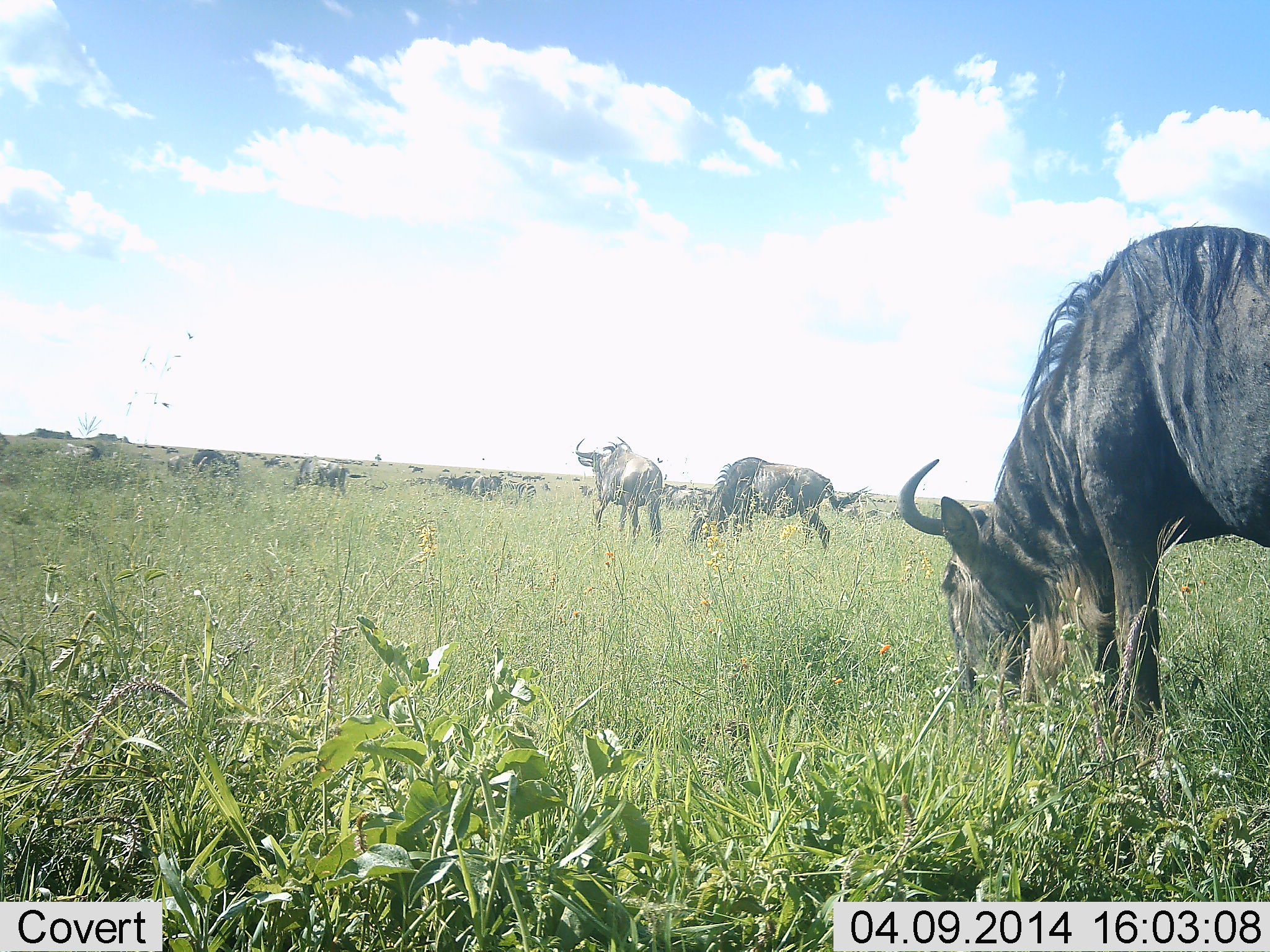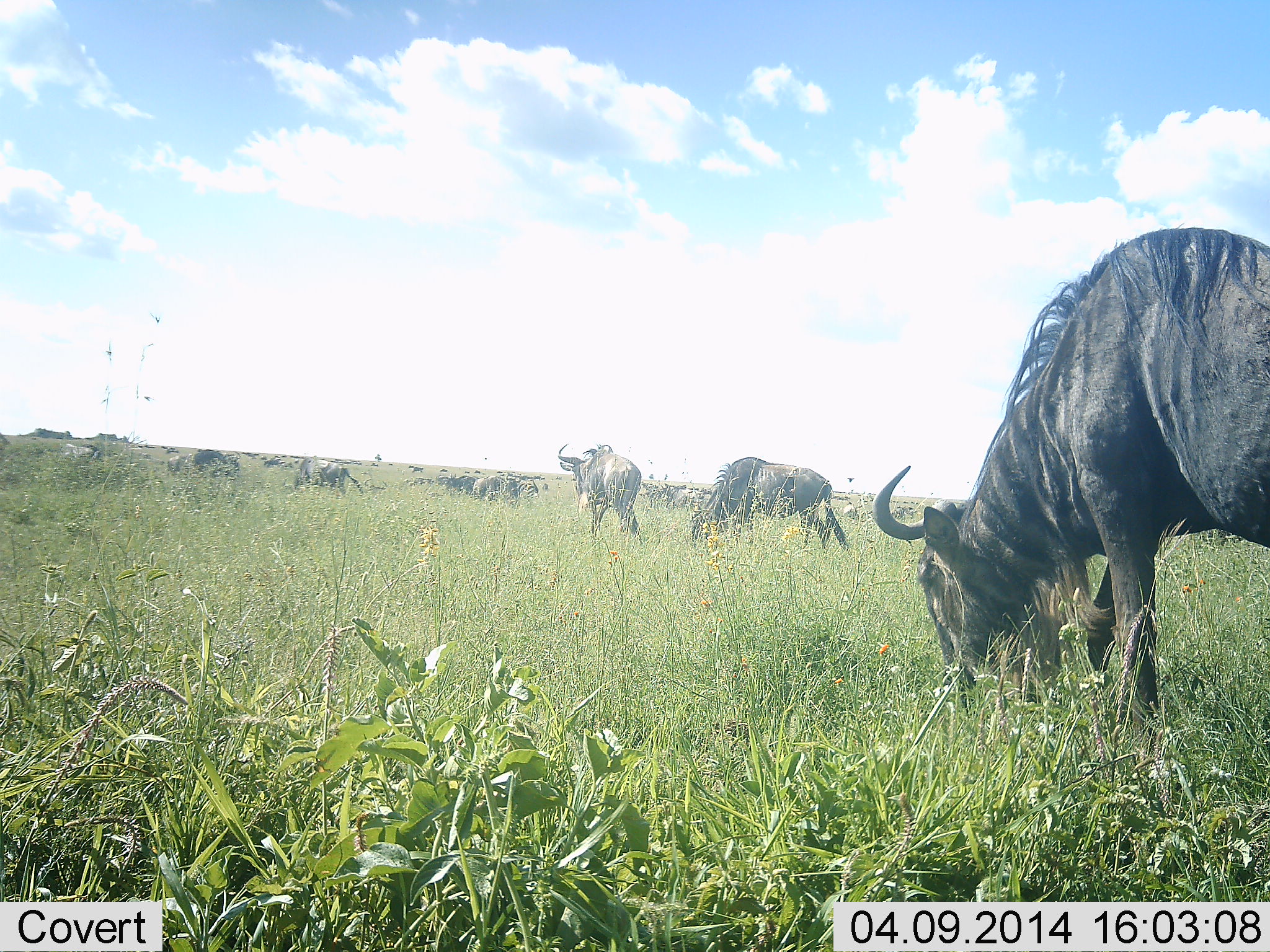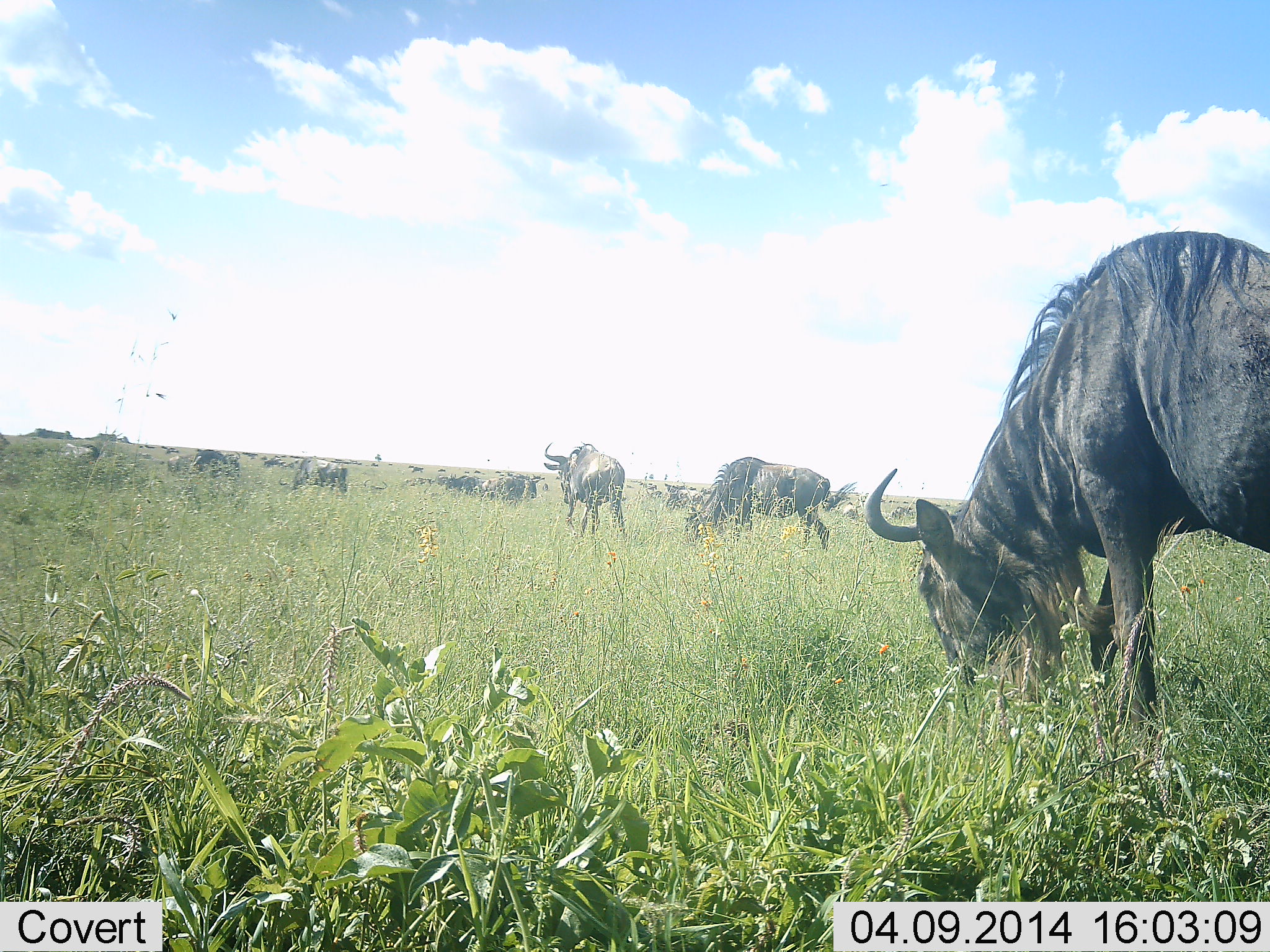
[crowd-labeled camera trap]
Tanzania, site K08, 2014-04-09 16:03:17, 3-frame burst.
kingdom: Animalia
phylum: Chordata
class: Mammalia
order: Artiodactyla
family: Bovidae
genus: Connochaetes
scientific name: Connochaetes taurinus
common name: blue wildebeest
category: wildebeest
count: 11-50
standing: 30%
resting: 0%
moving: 70%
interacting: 0%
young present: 0%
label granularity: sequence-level